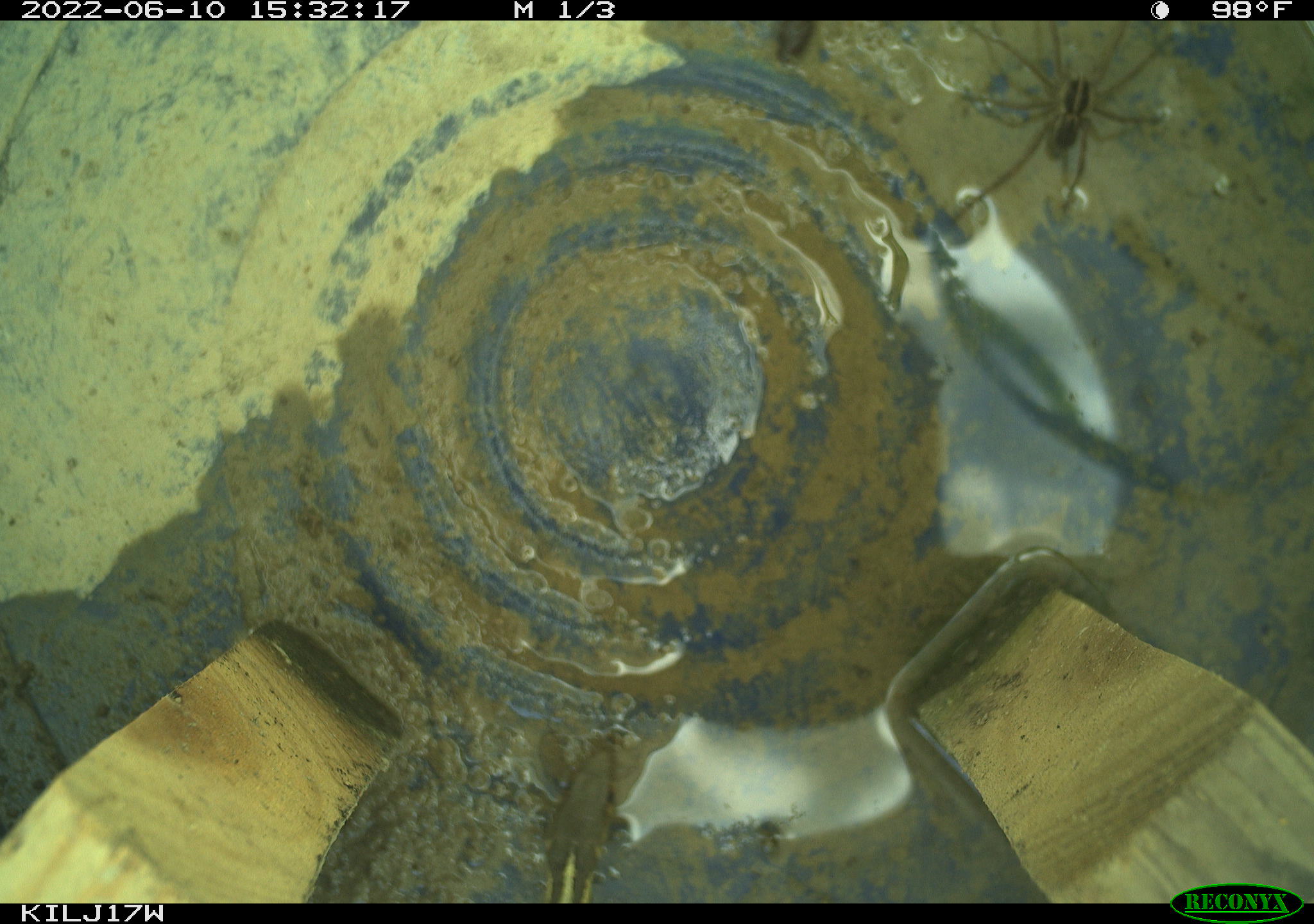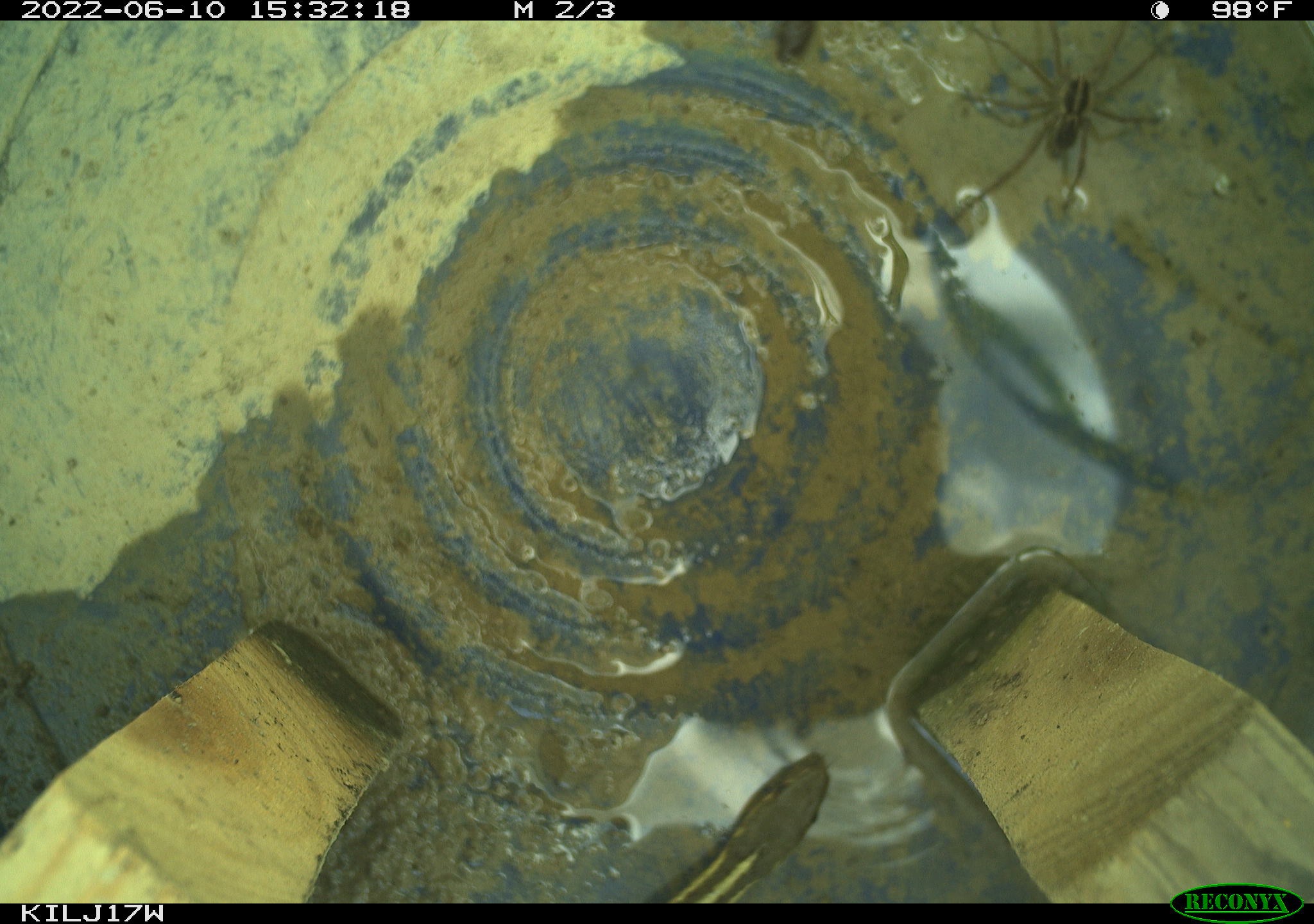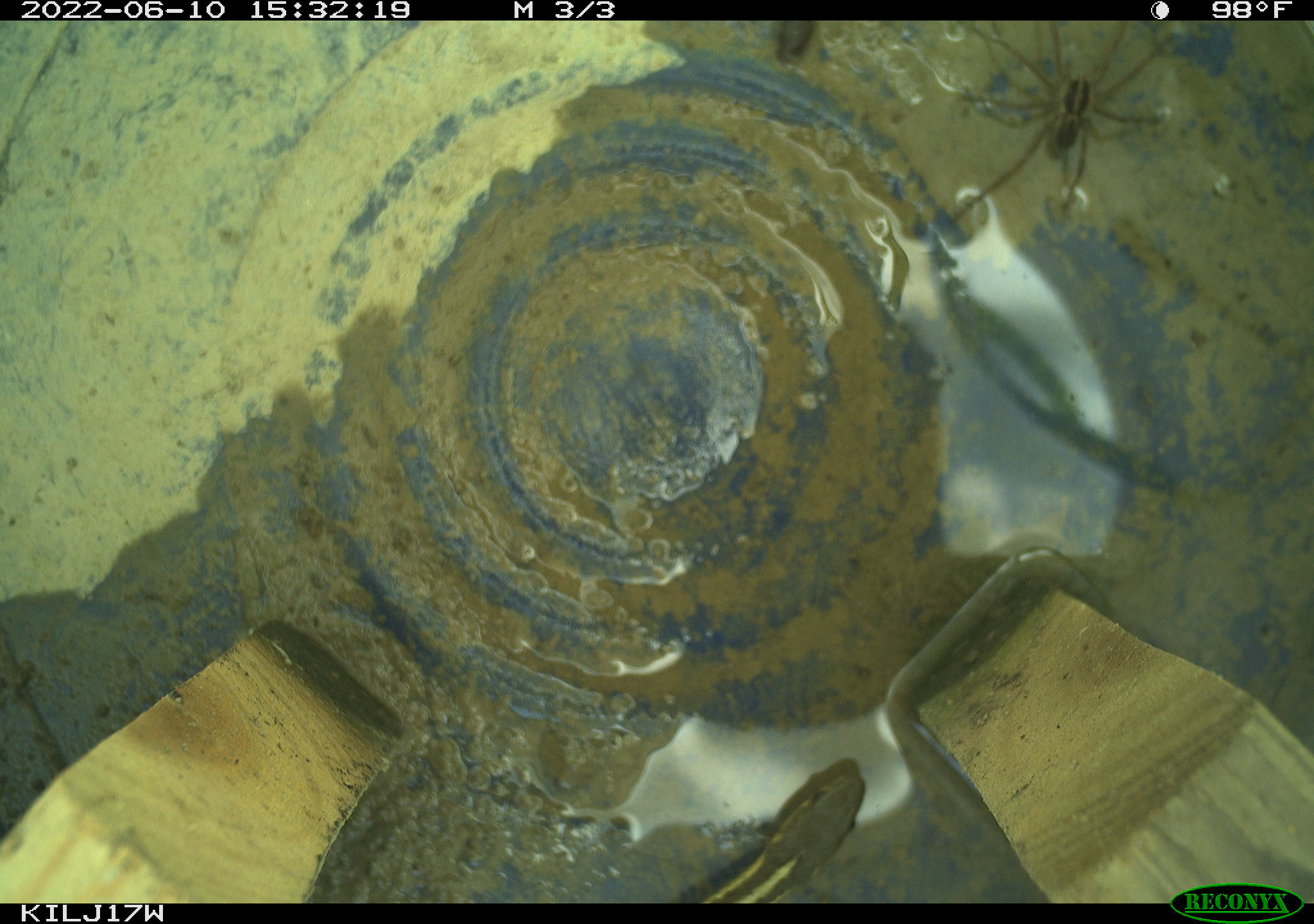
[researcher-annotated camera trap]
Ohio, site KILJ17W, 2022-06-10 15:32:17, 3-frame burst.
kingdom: Animalia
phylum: Chordata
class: Reptilia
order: Squamata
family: Colubridae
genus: Thamnophis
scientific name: Thamnophis sirtalis sirtalis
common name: eastern gartersnake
Eastern gartersnake (Thamnophis sirtalis sirtalis).